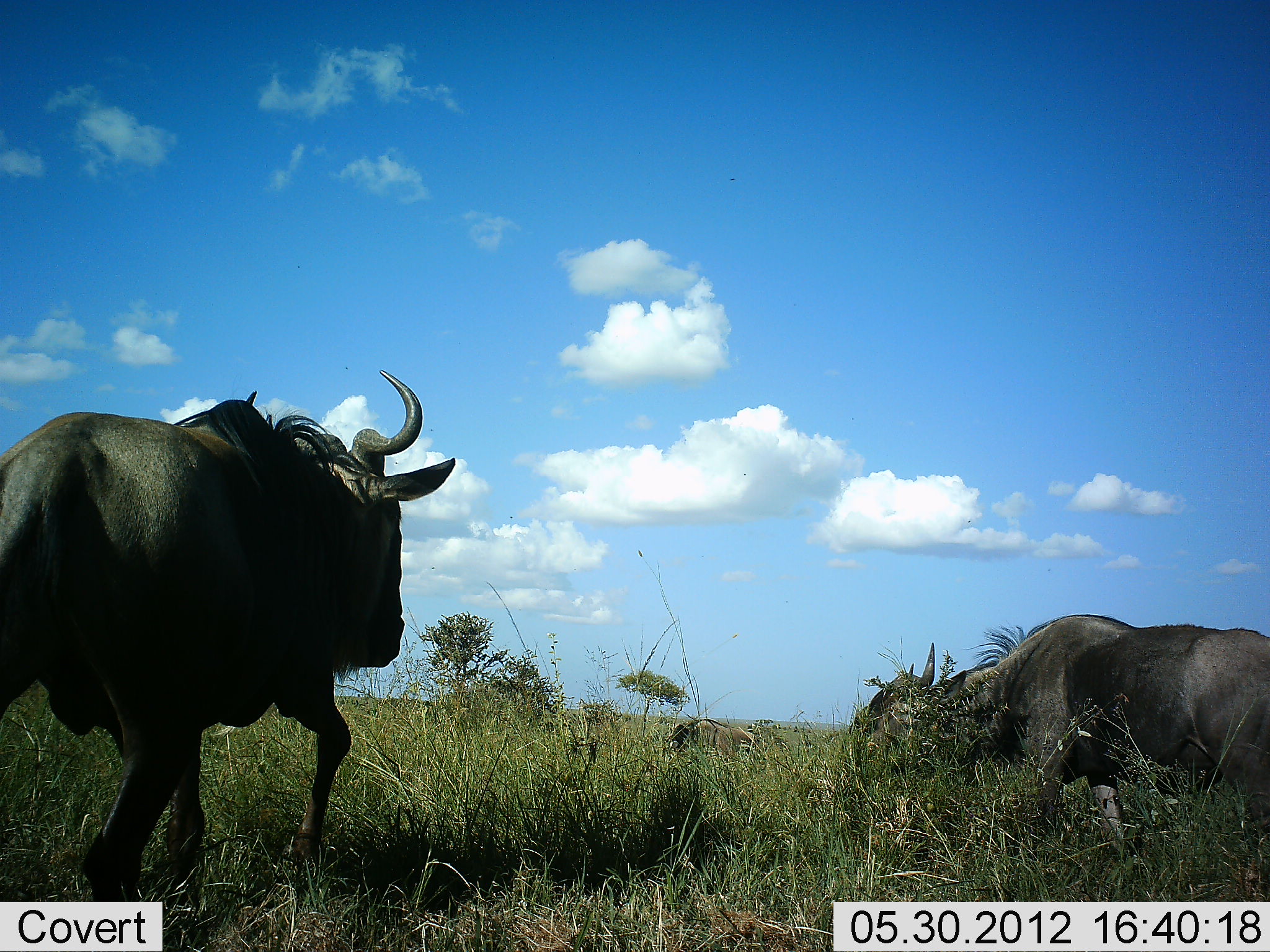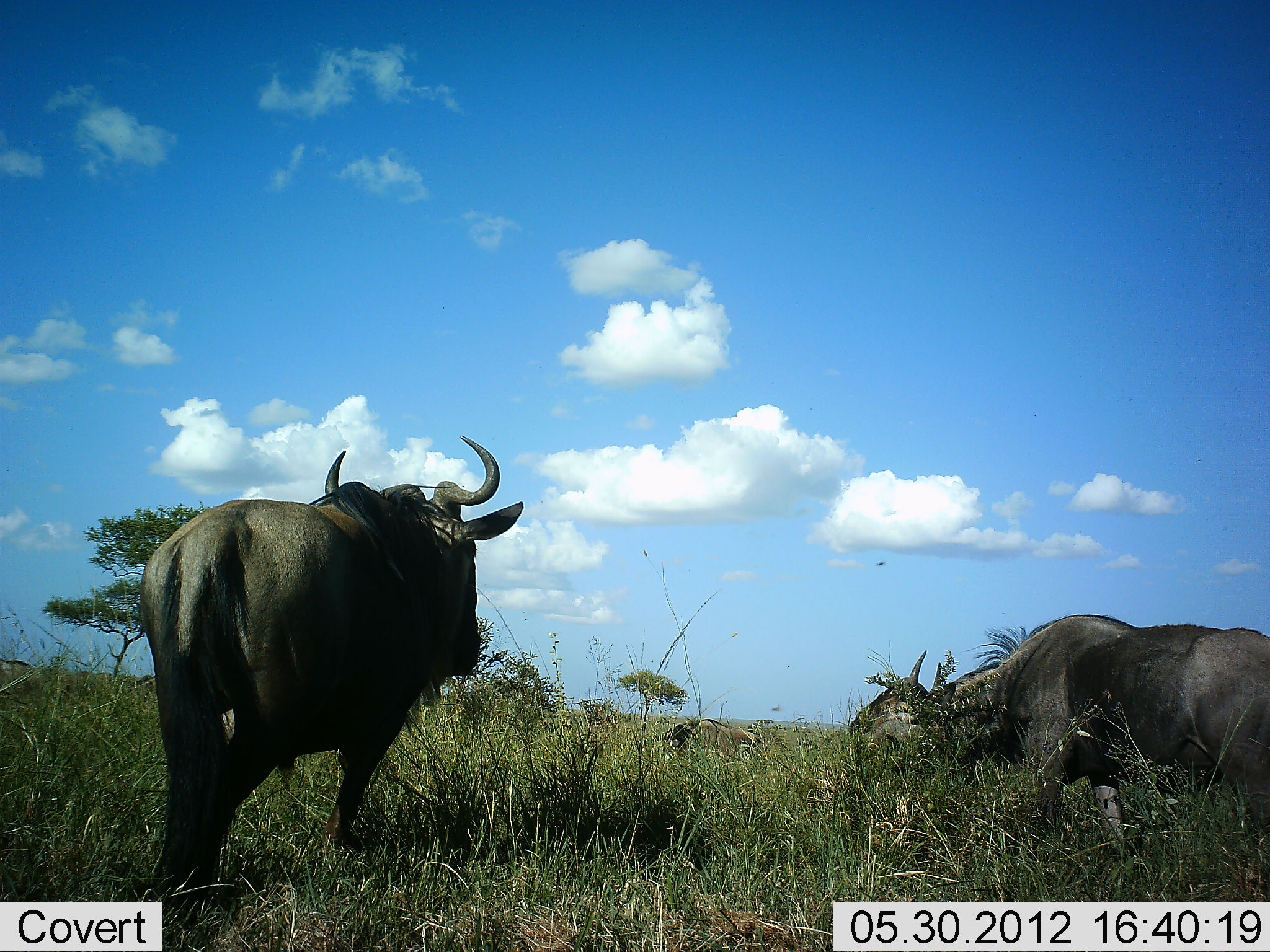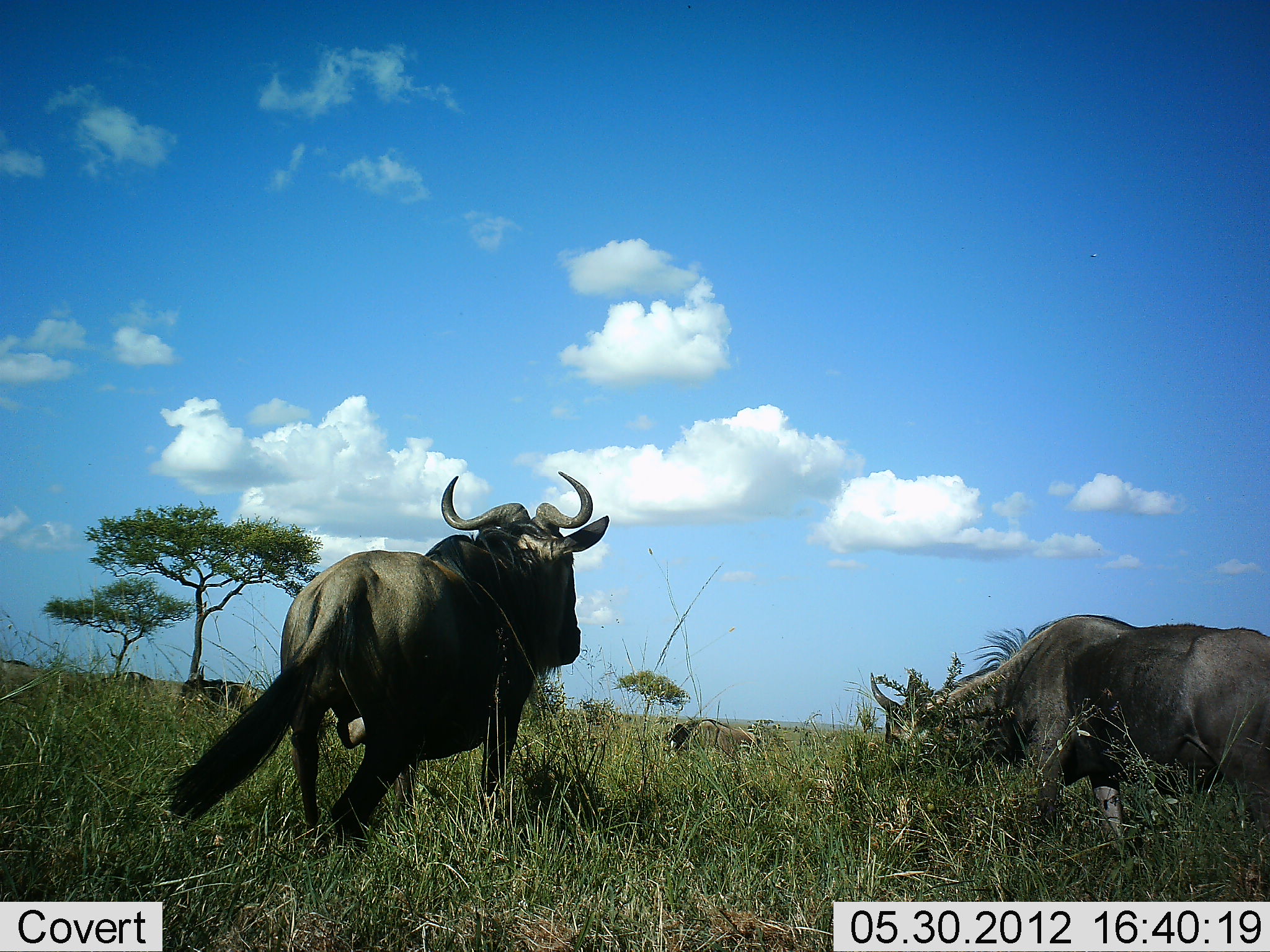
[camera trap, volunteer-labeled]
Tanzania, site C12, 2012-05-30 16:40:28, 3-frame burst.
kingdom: Animalia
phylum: Chordata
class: Mammalia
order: Artiodactyla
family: Bovidae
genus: Connochaetes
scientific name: Connochaetes taurinus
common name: blue wildebeest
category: wildebeest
Wildebeest (blue wildebeest) (Connochaetes taurinus), count 3. Behavior (volunteer vote fractions): standing 40%, resting 20%, moving 90%, interacting 0%. Young present (vote fraction): 0%. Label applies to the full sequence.